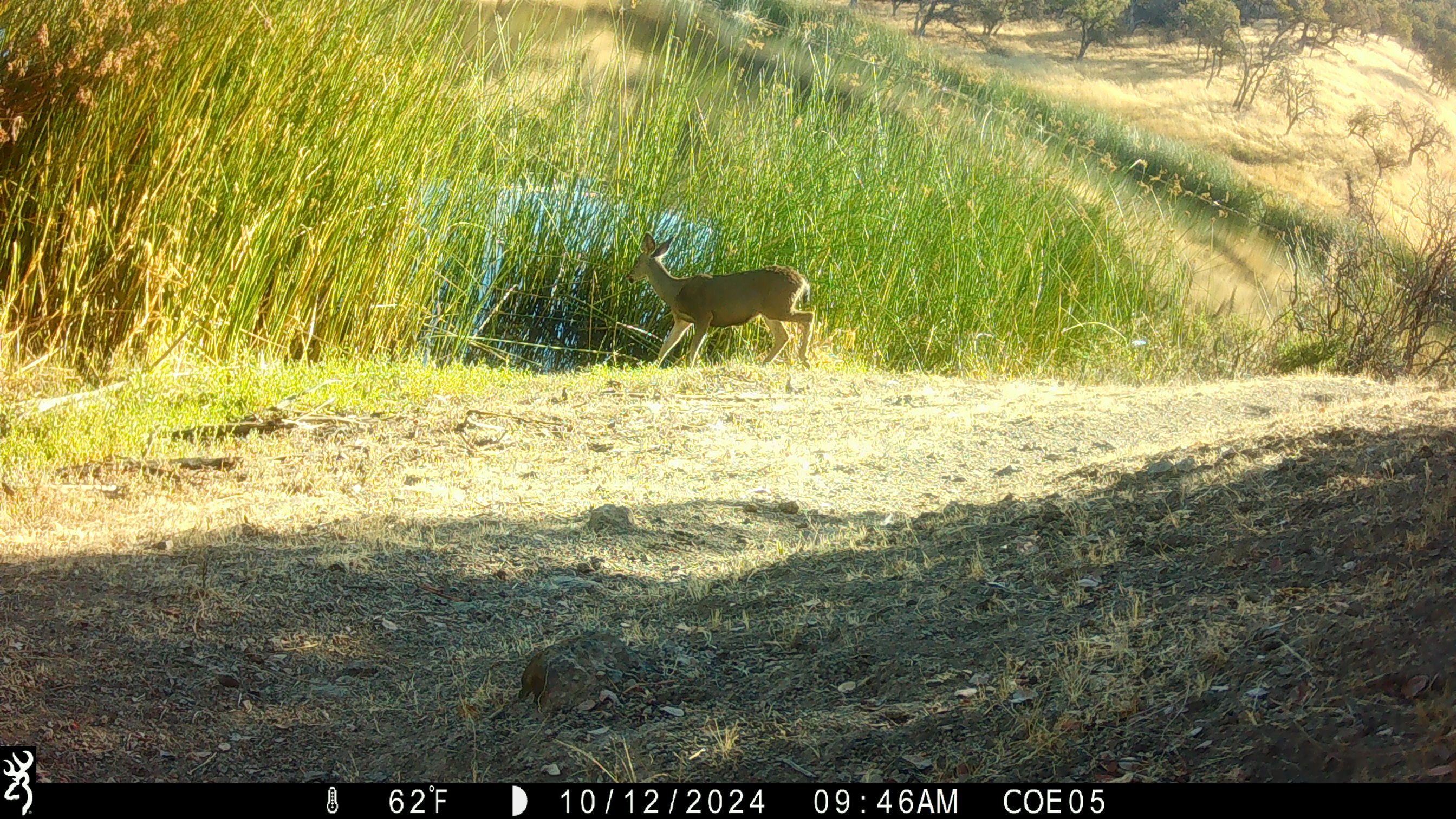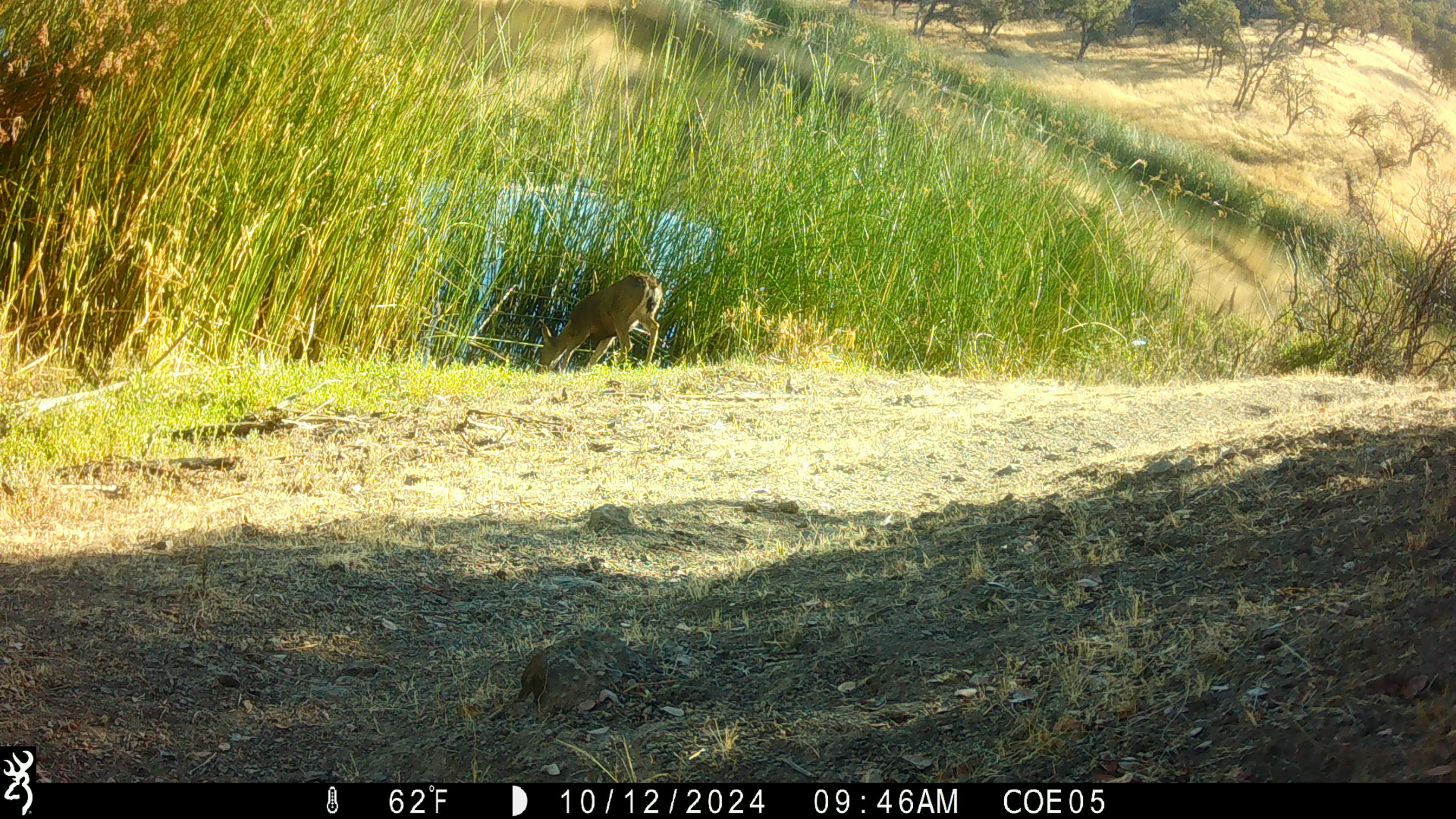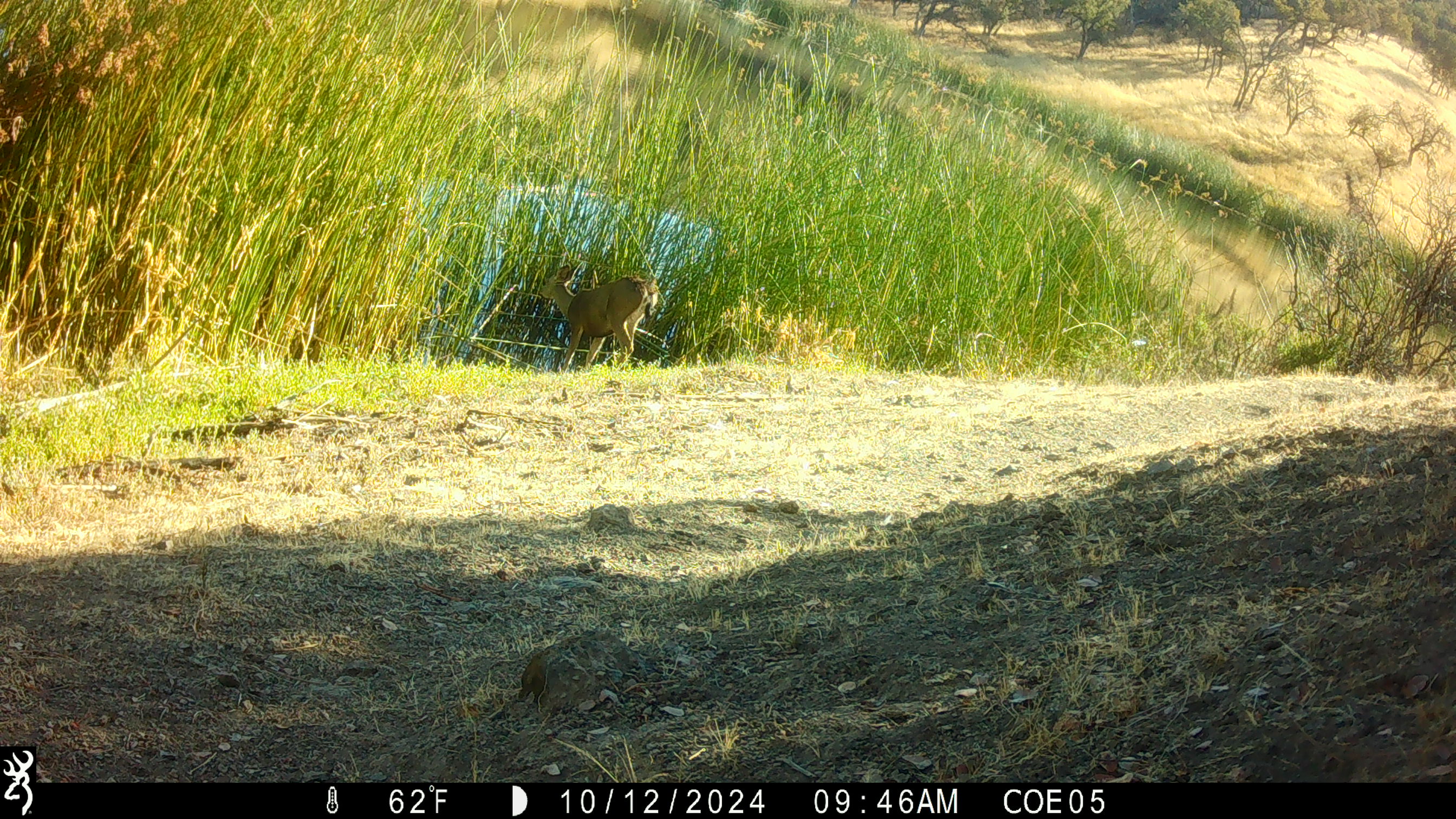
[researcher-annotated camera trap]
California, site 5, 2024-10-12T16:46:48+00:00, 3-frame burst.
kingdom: Animalia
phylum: Chordata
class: Mammalia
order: Artiodactyla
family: Cervidae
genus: Odocoileus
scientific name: Odocoileus hemionus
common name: mule deer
Mule deer (Odocoileus hemionus).